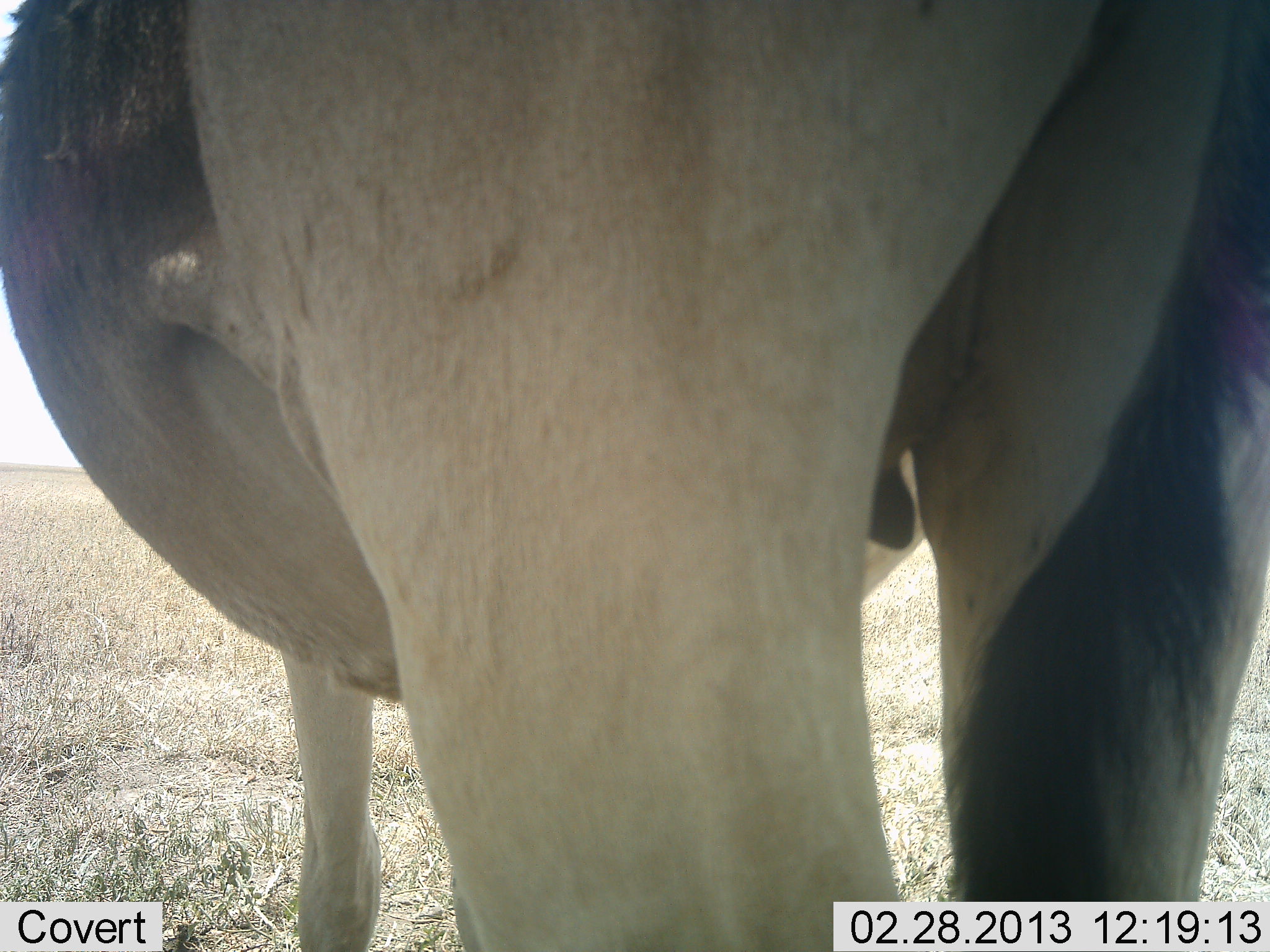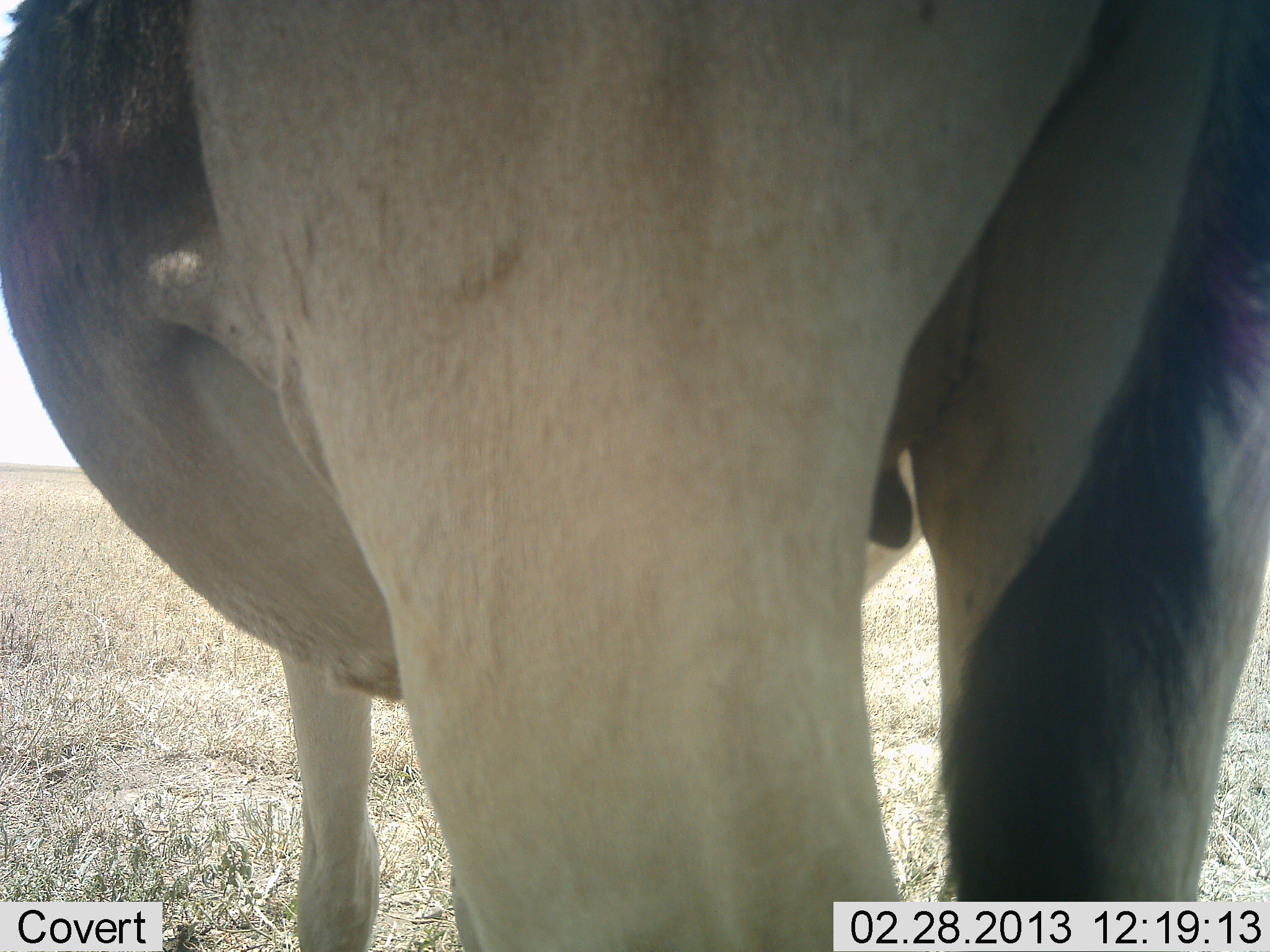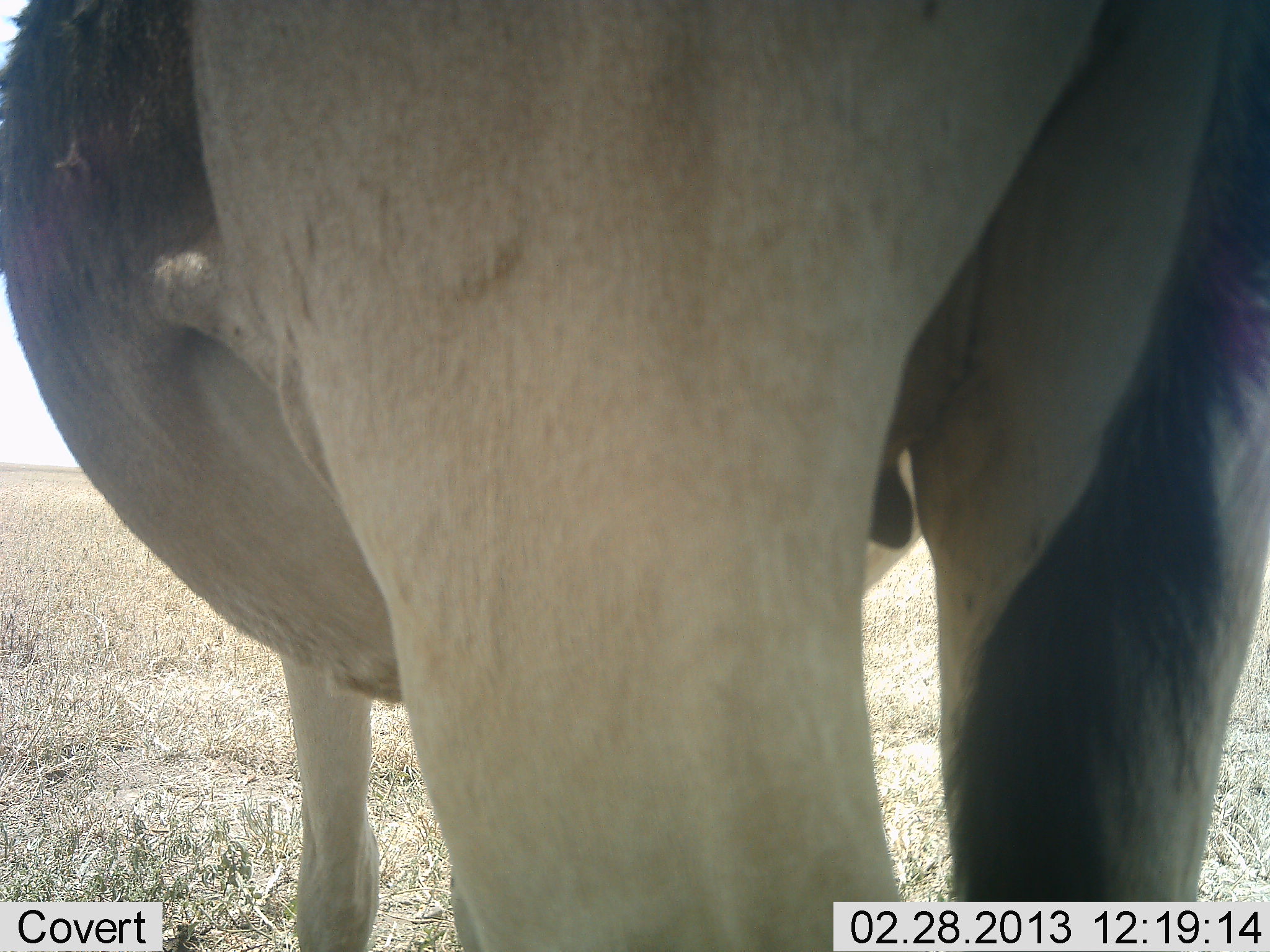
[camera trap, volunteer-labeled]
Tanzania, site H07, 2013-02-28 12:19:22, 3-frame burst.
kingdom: Animalia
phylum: Chordata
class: Mammalia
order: Artiodactyla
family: Bovidae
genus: Alcelaphus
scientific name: Alcelaphus buselaphus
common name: hartebeest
Hartebeest (Alcelaphus buselaphus), count 1. Behavior (volunteer vote fractions): standing 100%, resting 0%, moving 0%, interacting 0%. Young present (vote fraction): 0%. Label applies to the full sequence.